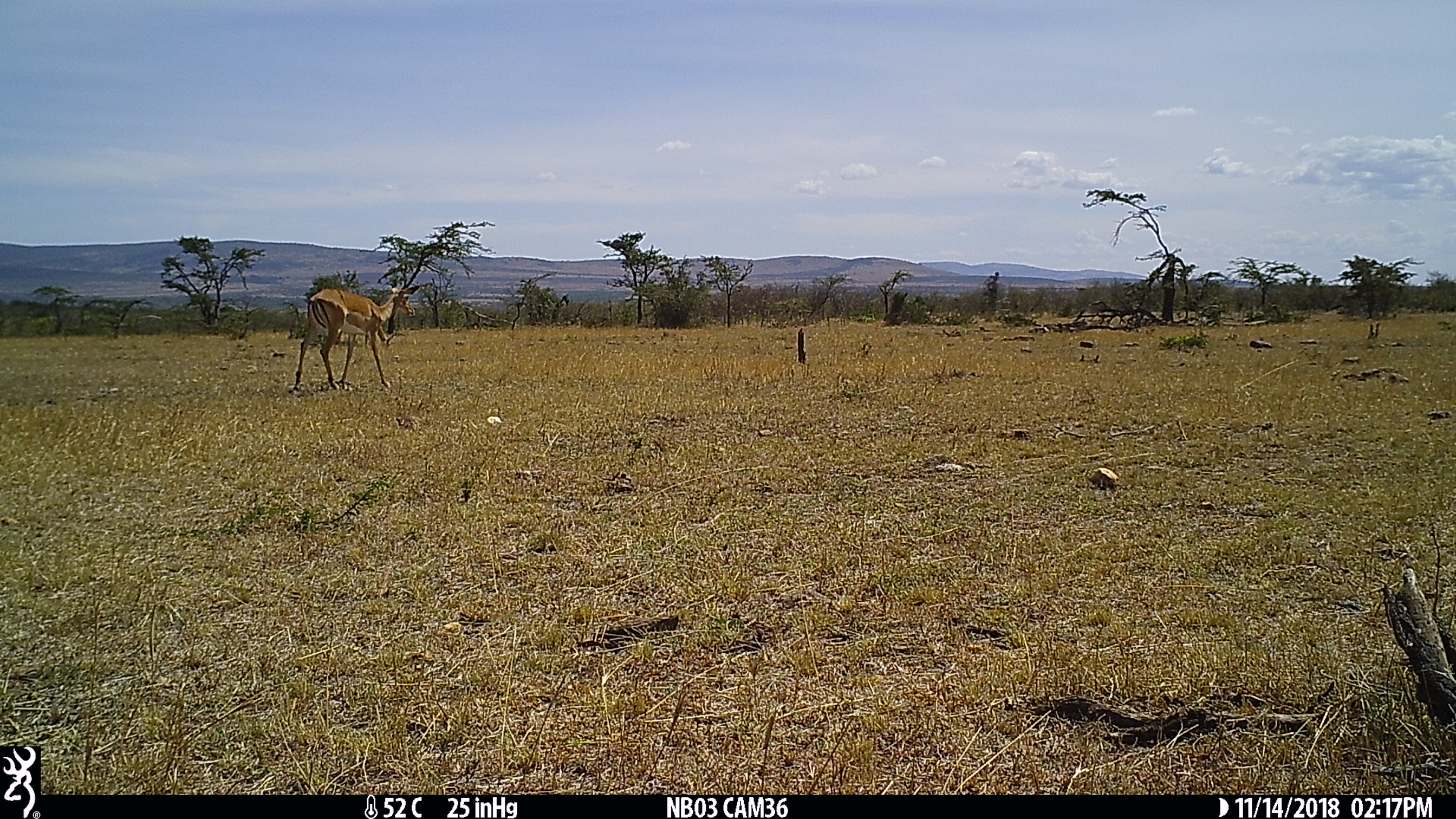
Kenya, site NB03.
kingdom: Animalia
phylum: Chordata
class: Mammalia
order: Artiodactyla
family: Bovidae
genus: Aepyceros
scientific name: Aepyceros melampus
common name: impala